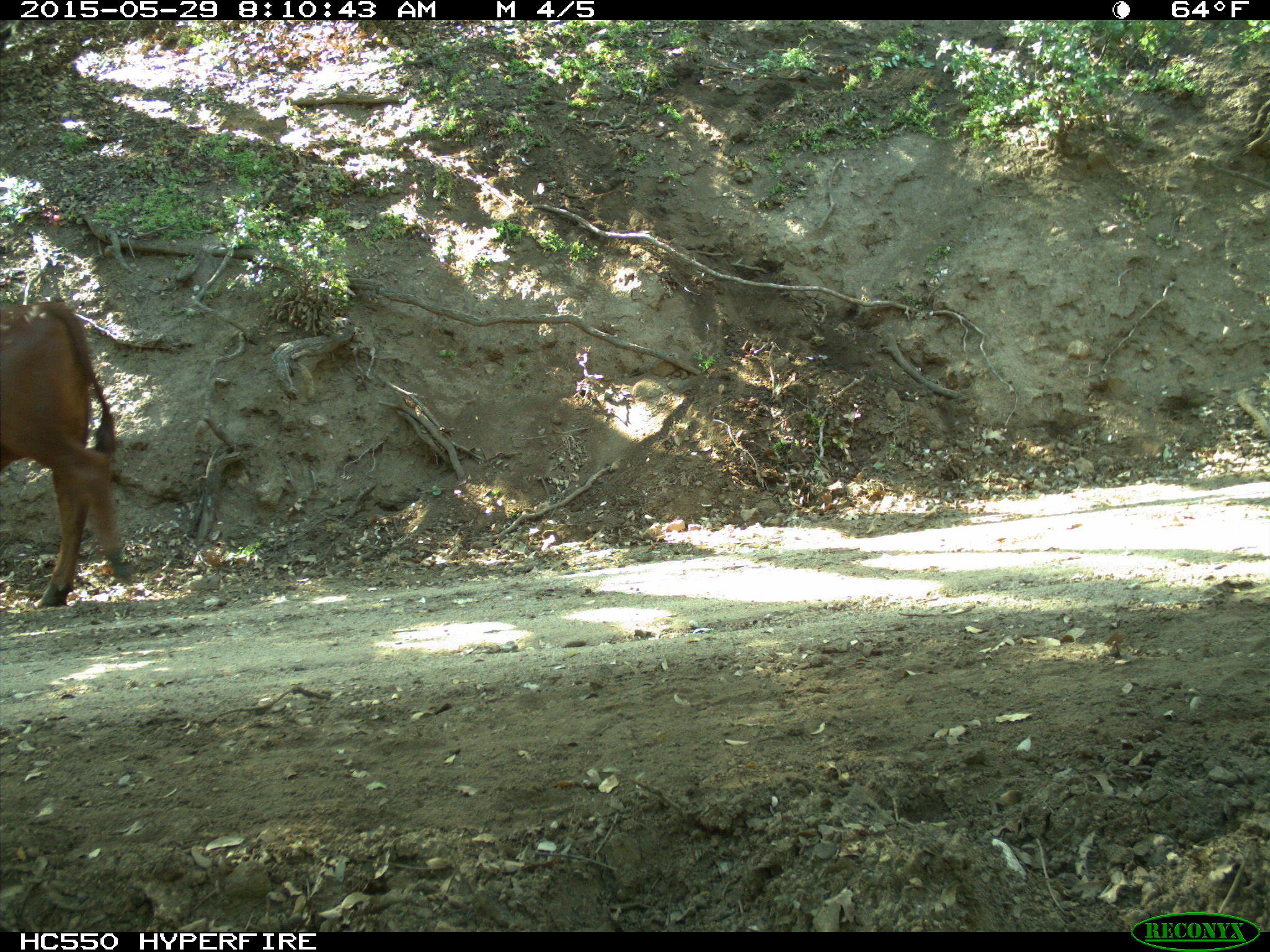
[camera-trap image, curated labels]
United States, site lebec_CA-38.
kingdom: Animalia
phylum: Chordata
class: Mammalia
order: Artiodactyla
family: Bovidae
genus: Bos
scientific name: Bos taurus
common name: domestic cow